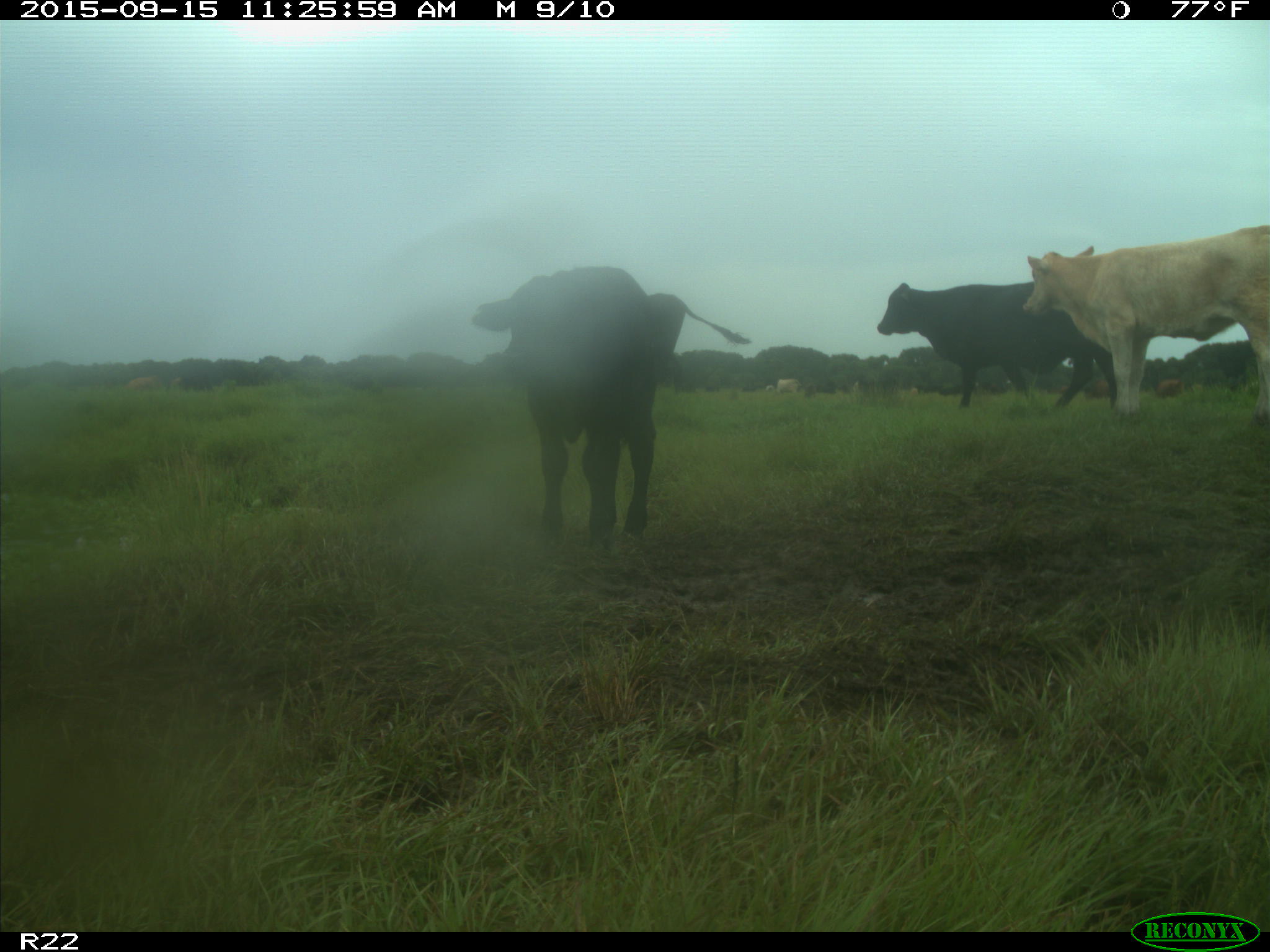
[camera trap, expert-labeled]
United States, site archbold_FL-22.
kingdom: Animalia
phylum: Chordata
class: Mammalia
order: Artiodactyla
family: Bovidae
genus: Bos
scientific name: Bos taurus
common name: domestic cow